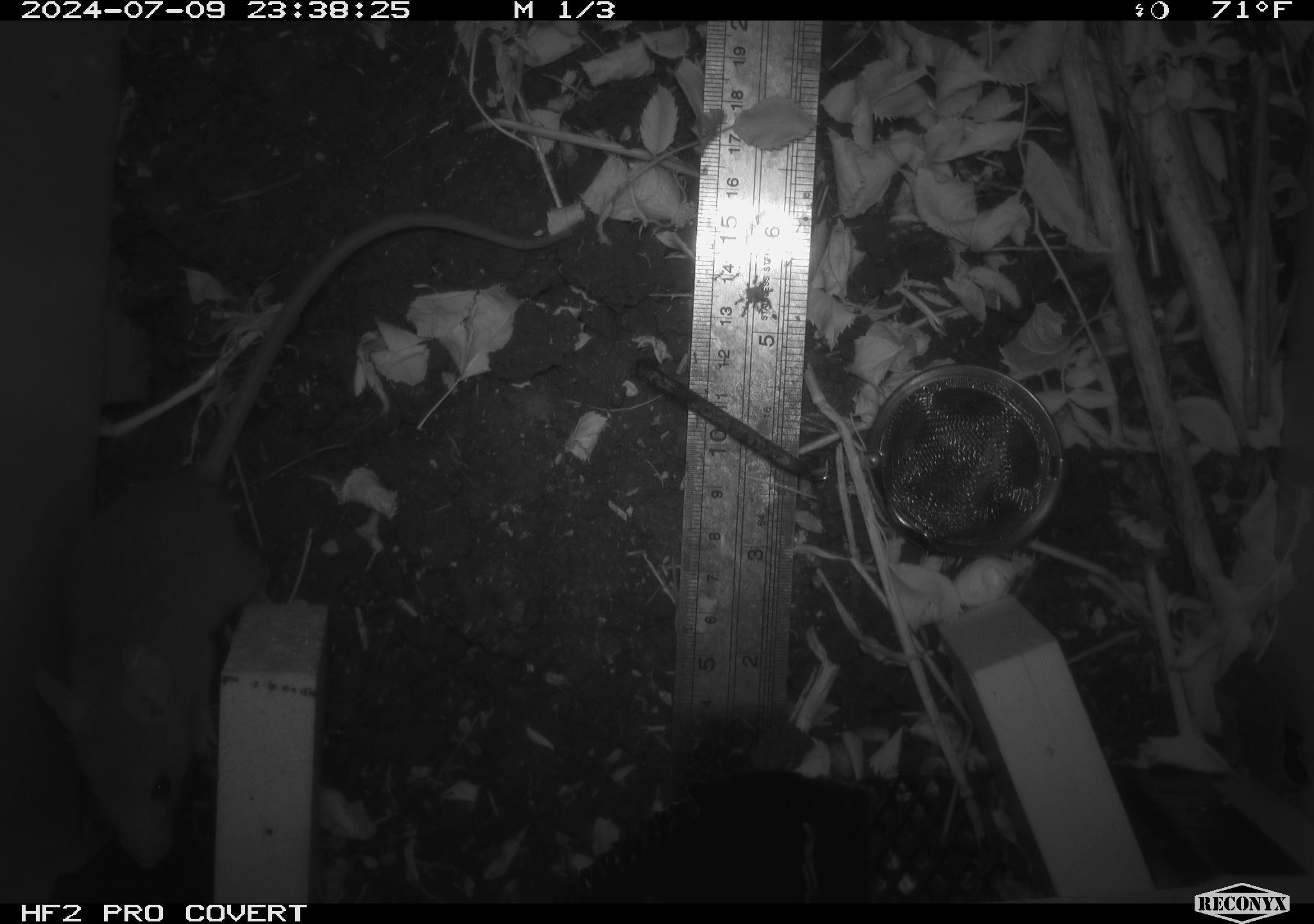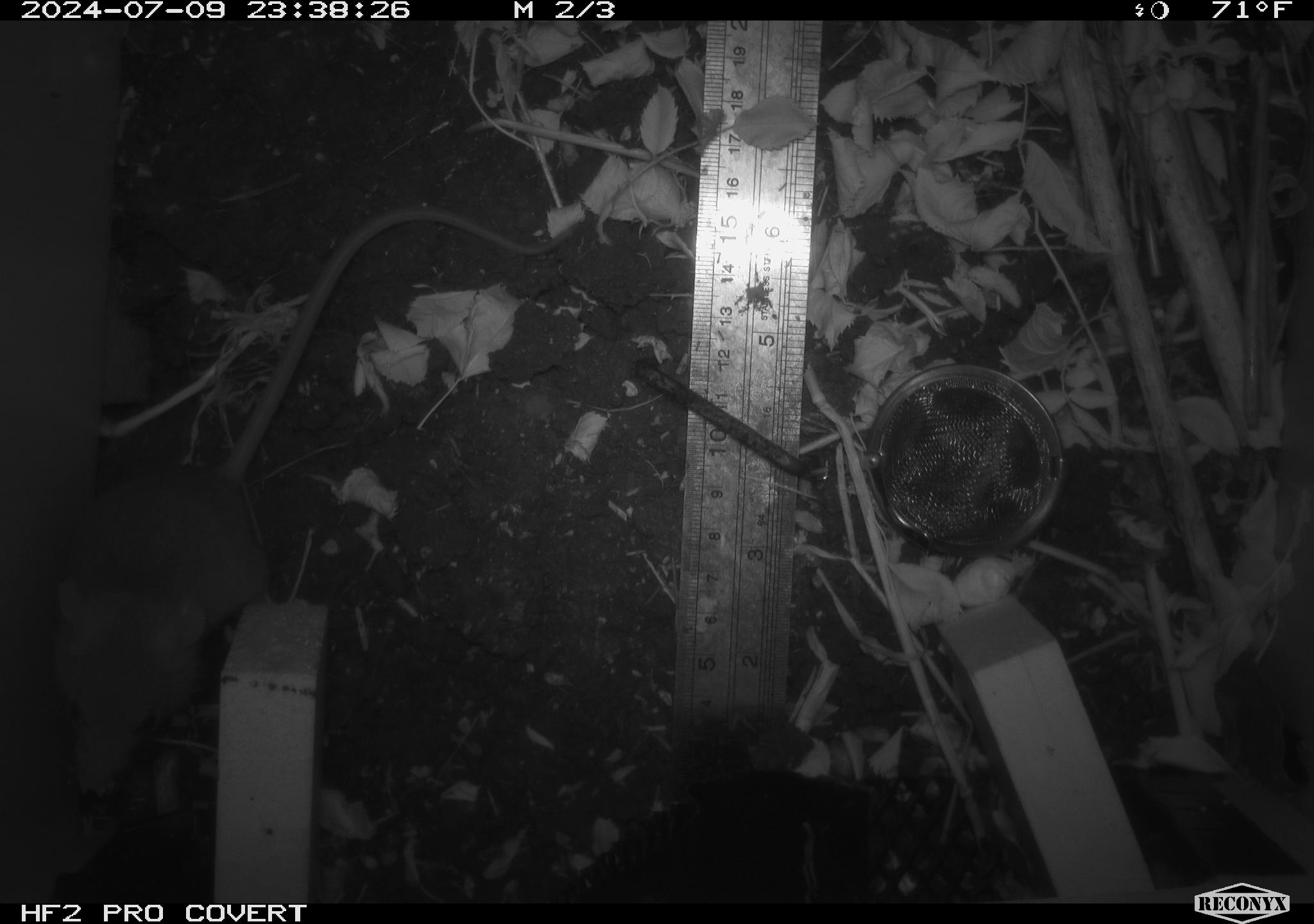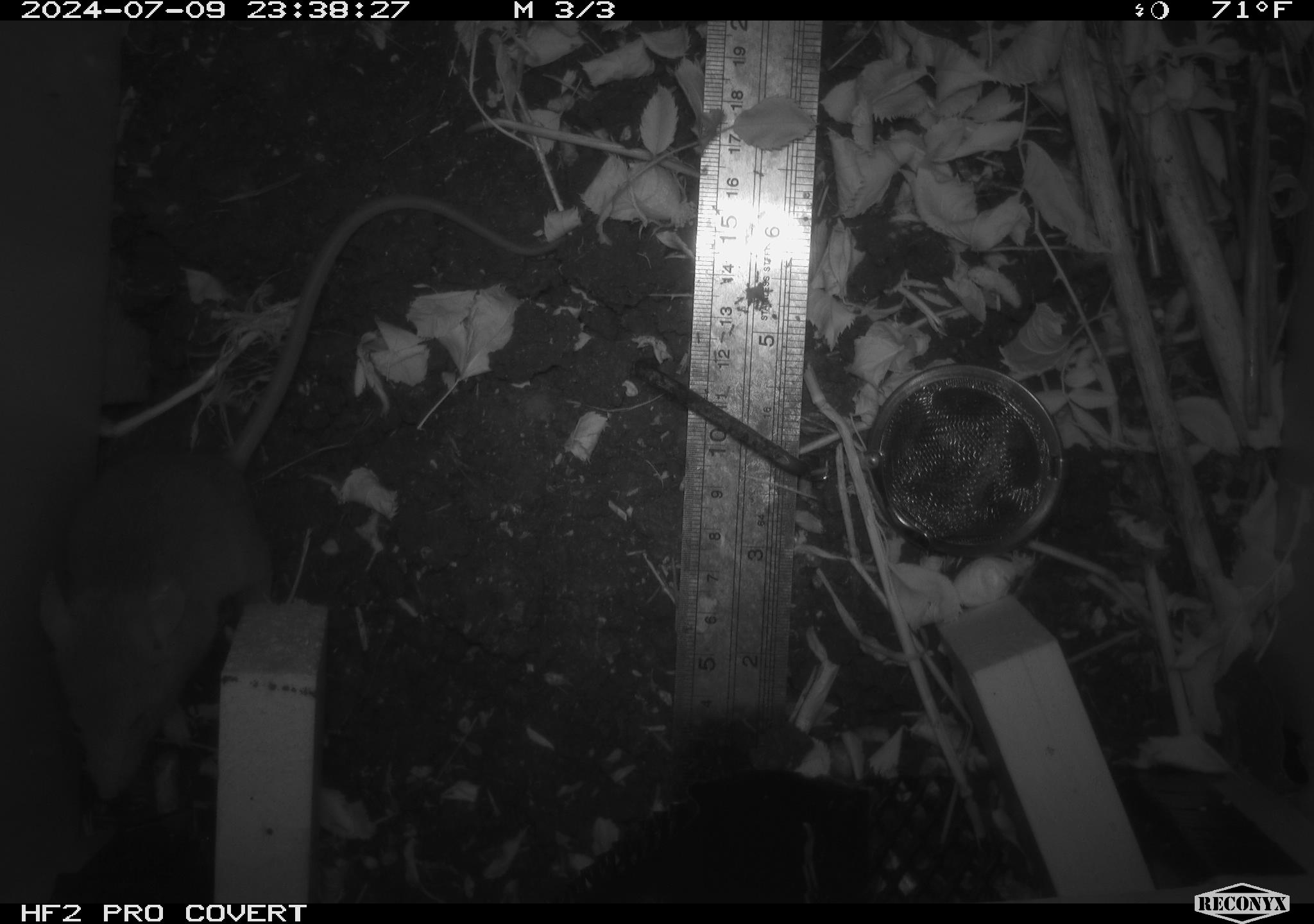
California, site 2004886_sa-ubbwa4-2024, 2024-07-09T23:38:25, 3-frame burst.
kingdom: Animalia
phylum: Chordata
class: Mammalia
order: Rodentia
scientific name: Rodentia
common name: woodrat or rat or mouse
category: woodrat or rat or mouse species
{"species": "woodrat or rat or mouse species (woodrat or rat or mouse) (Rodentia)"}